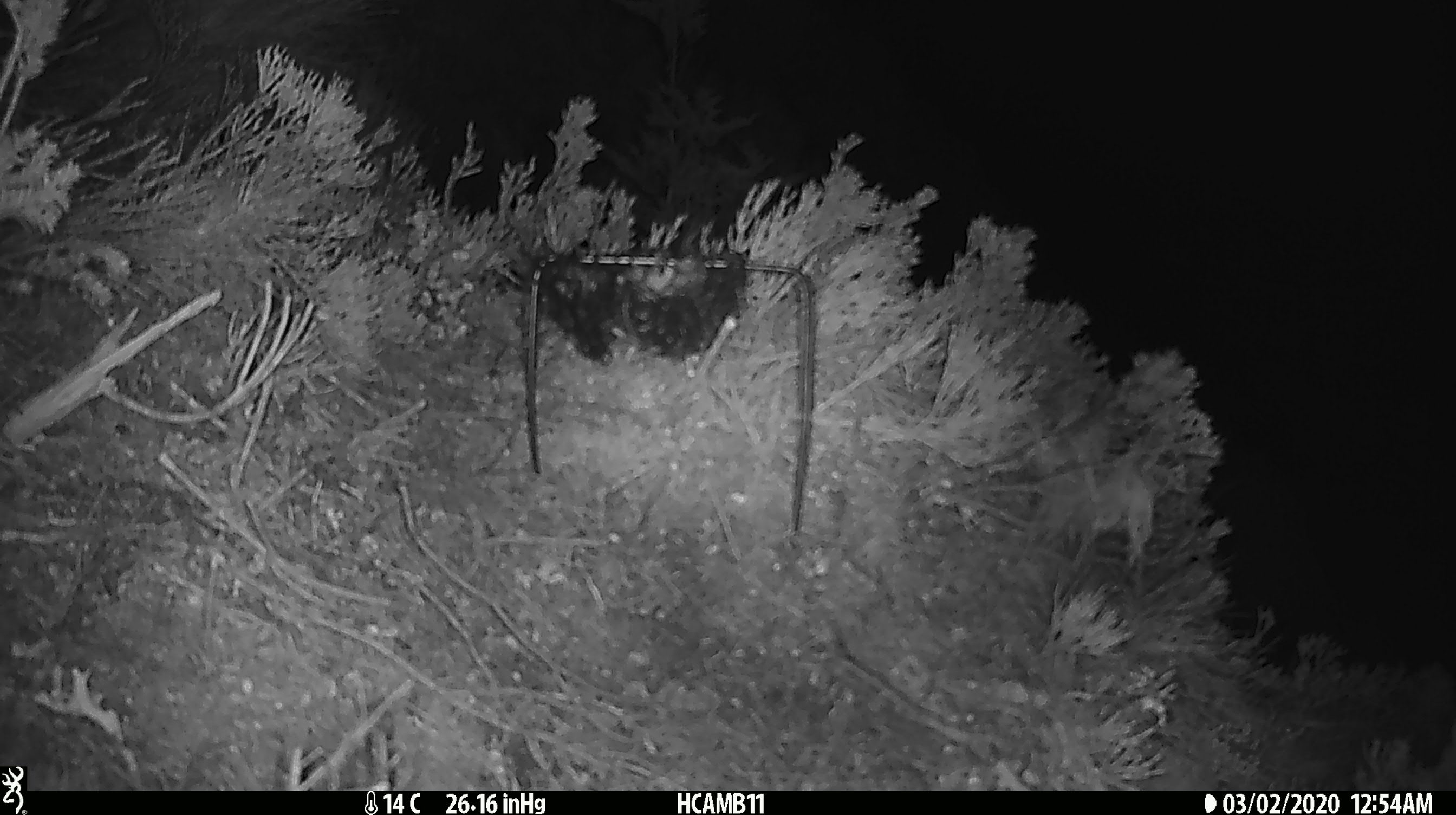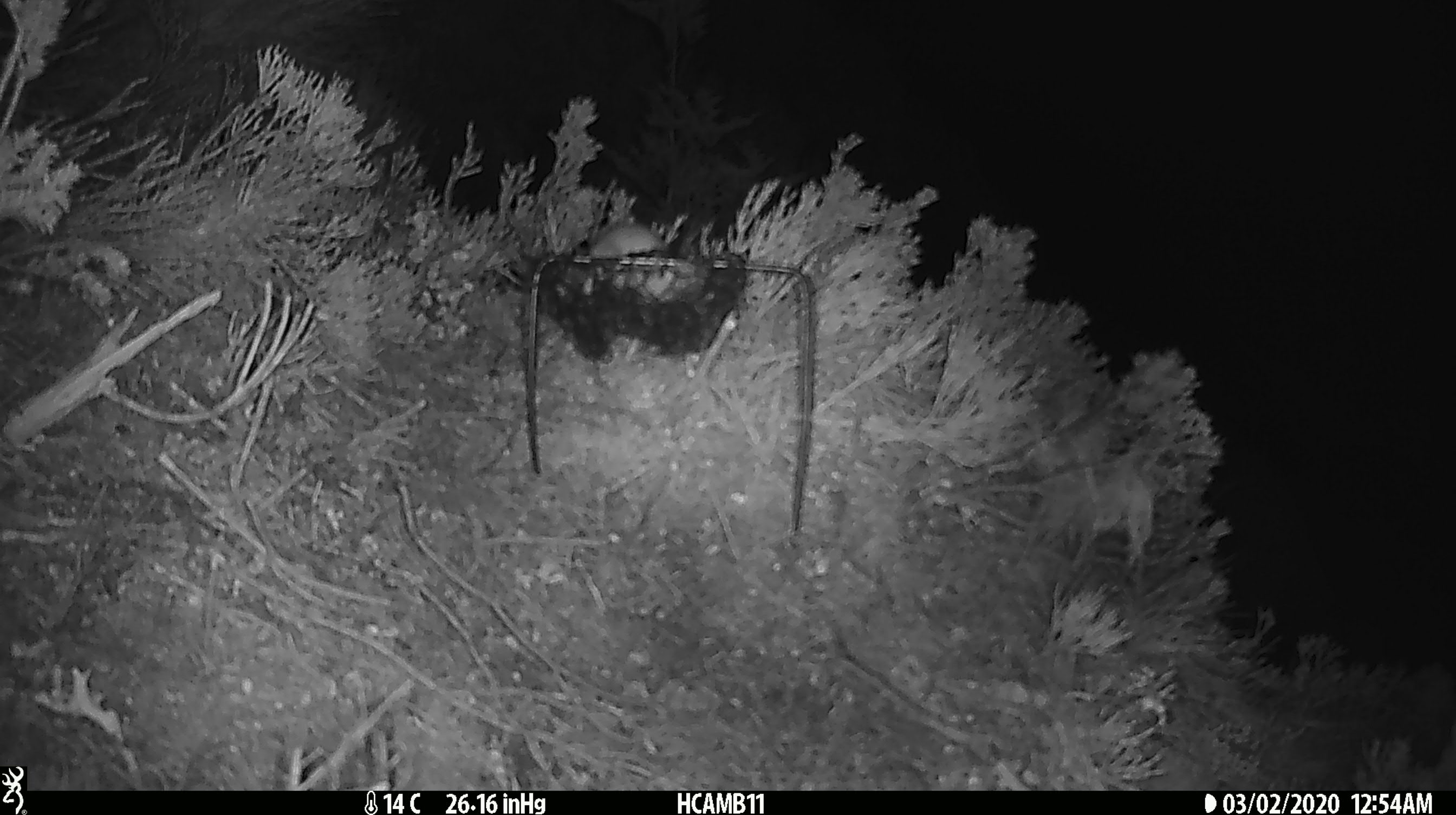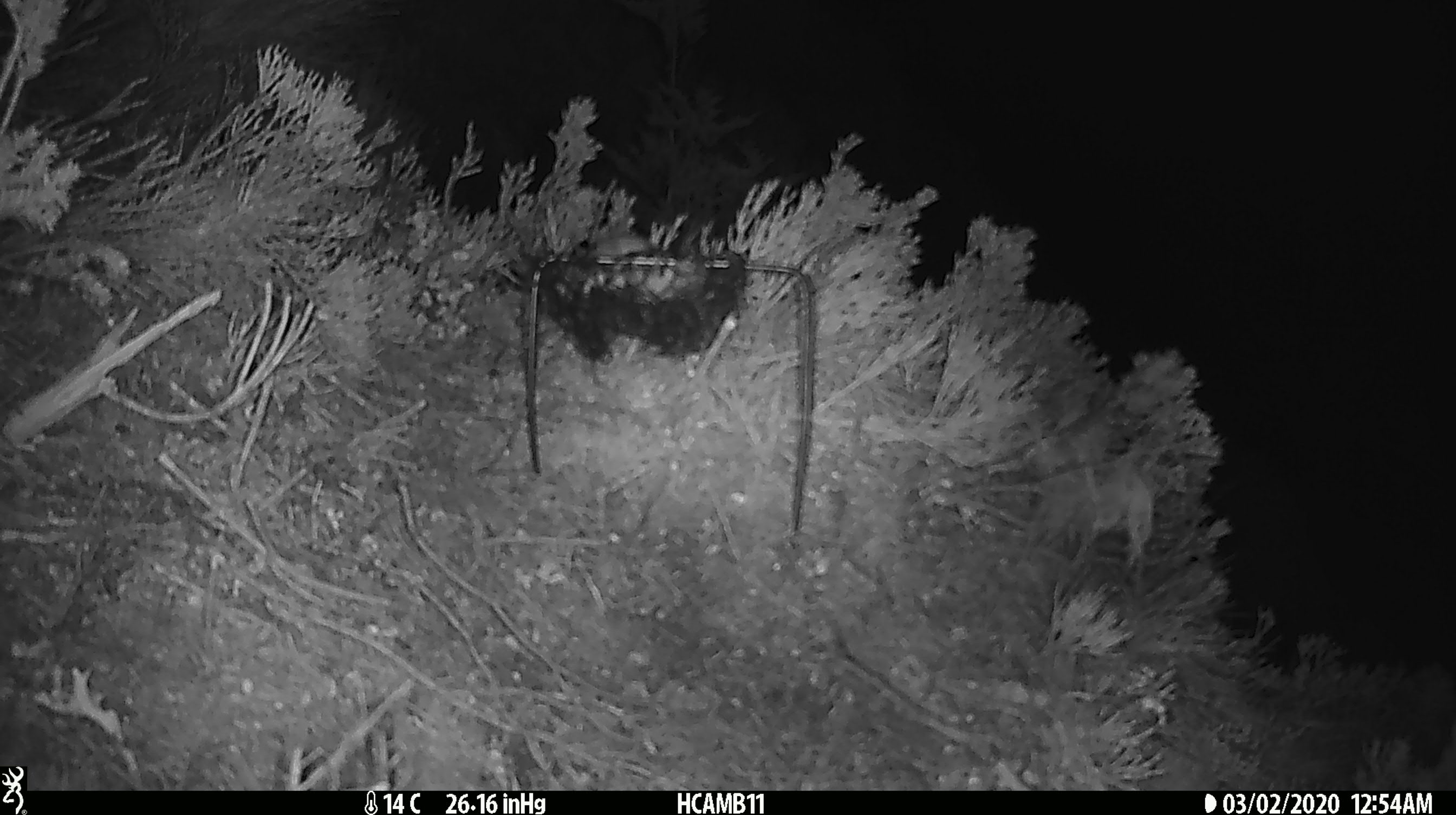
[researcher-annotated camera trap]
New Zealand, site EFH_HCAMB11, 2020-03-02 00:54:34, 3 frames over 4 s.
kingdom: Animalia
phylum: Chordata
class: Mammalia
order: Rodentia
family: Muridae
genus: Mus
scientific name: Mus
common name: mouse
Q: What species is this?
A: Mouse (Mus).